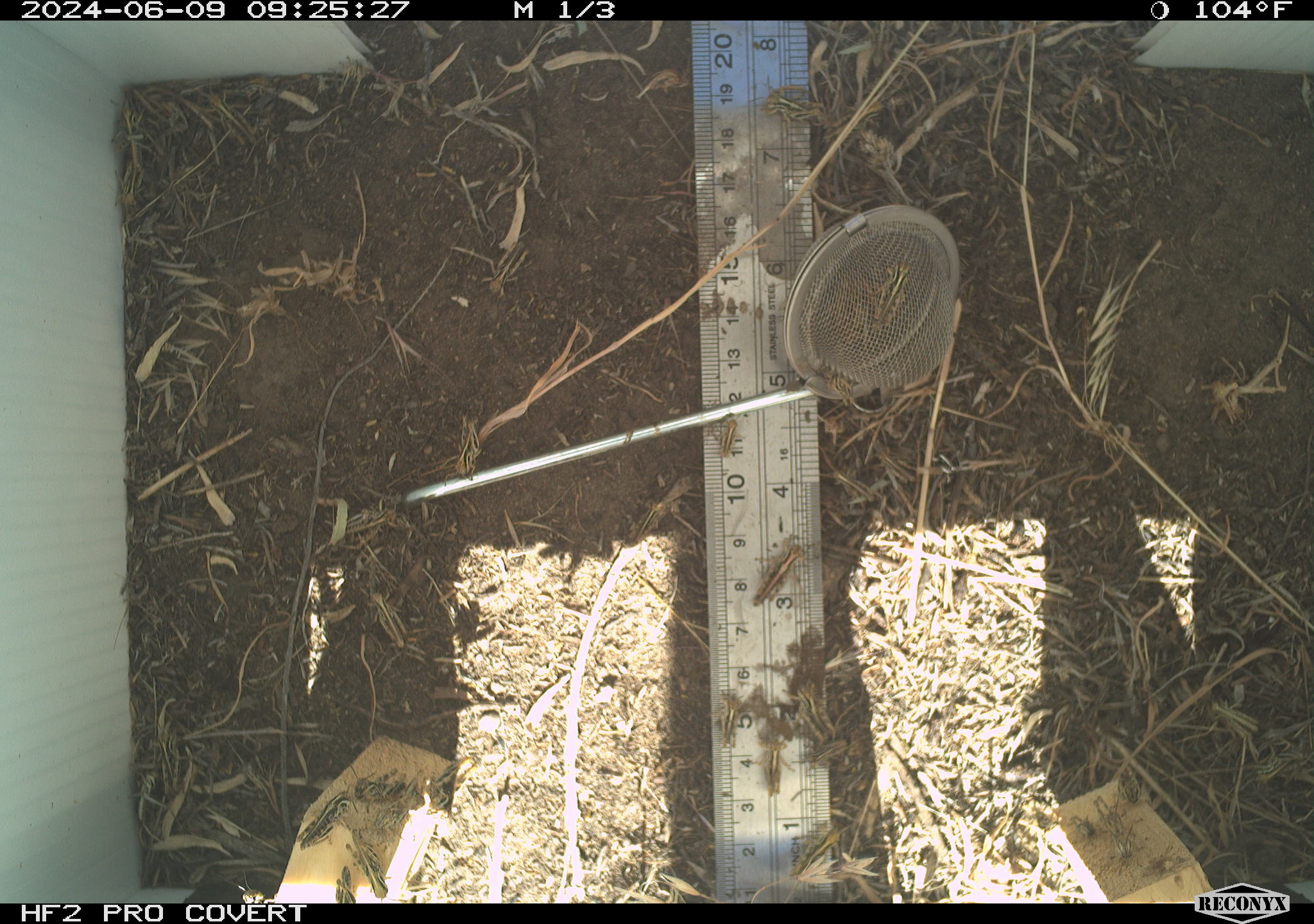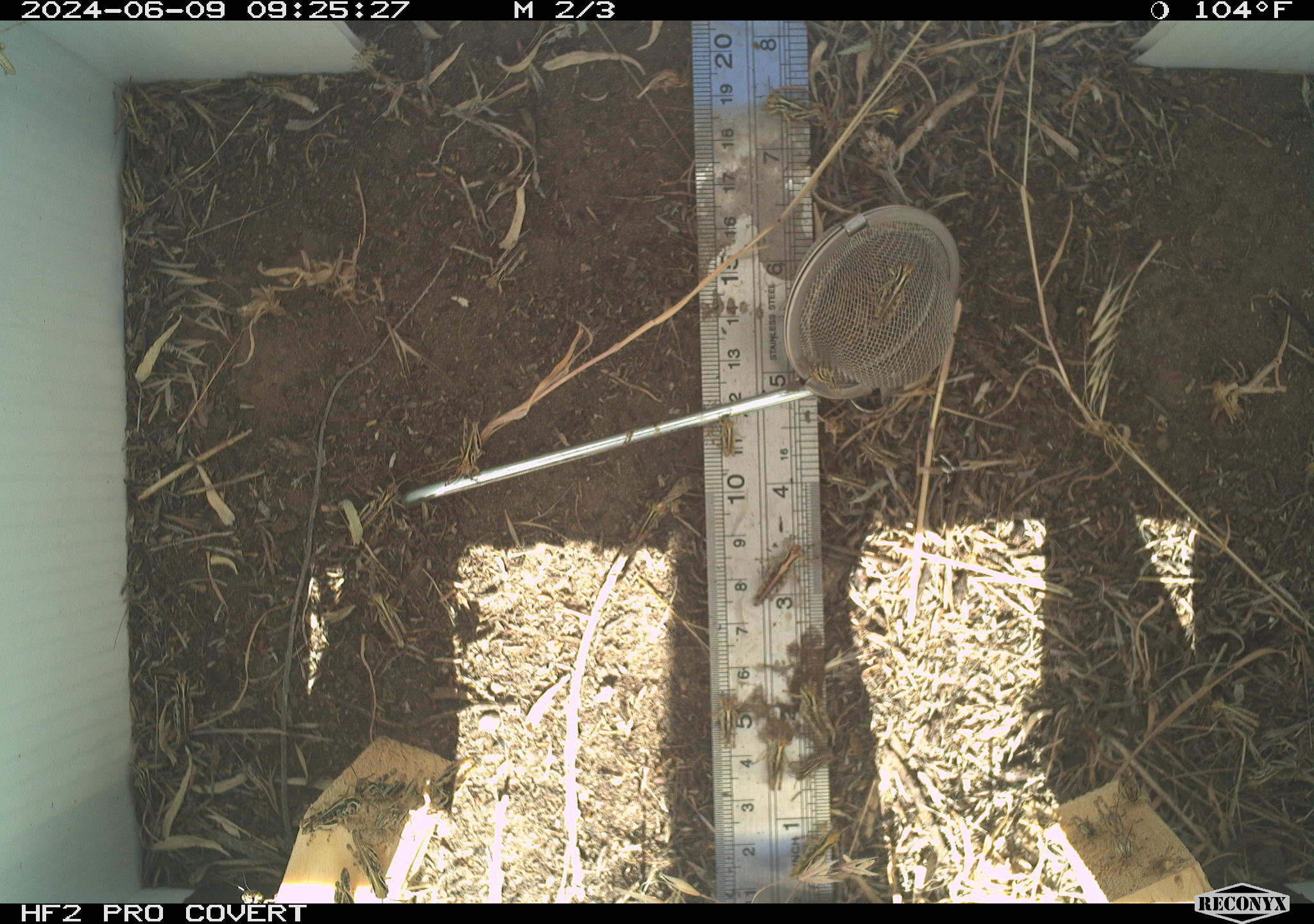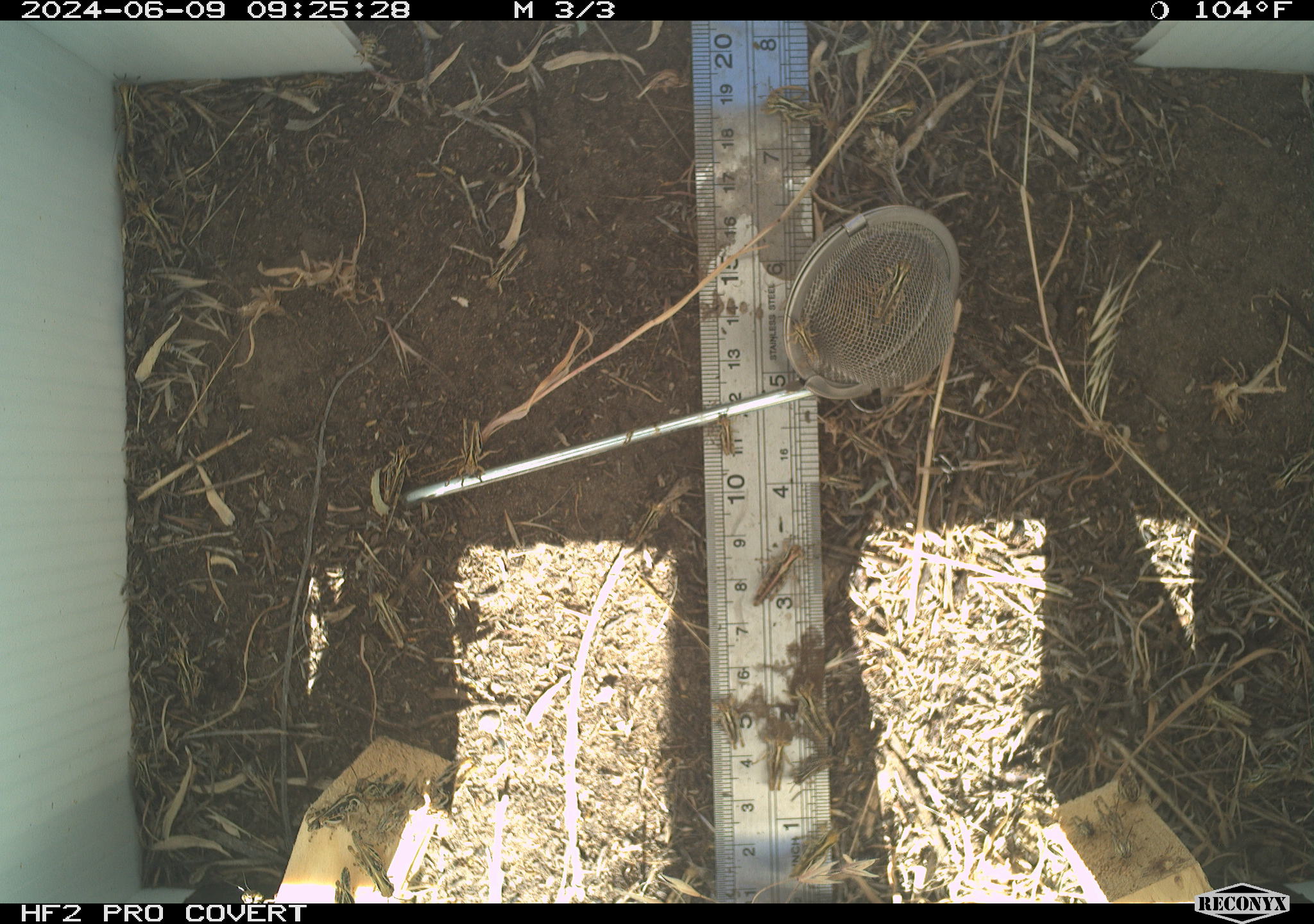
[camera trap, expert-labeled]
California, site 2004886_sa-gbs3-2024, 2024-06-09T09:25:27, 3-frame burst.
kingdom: Animalia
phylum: Arthropoda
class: Insecta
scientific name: Insecta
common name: insect